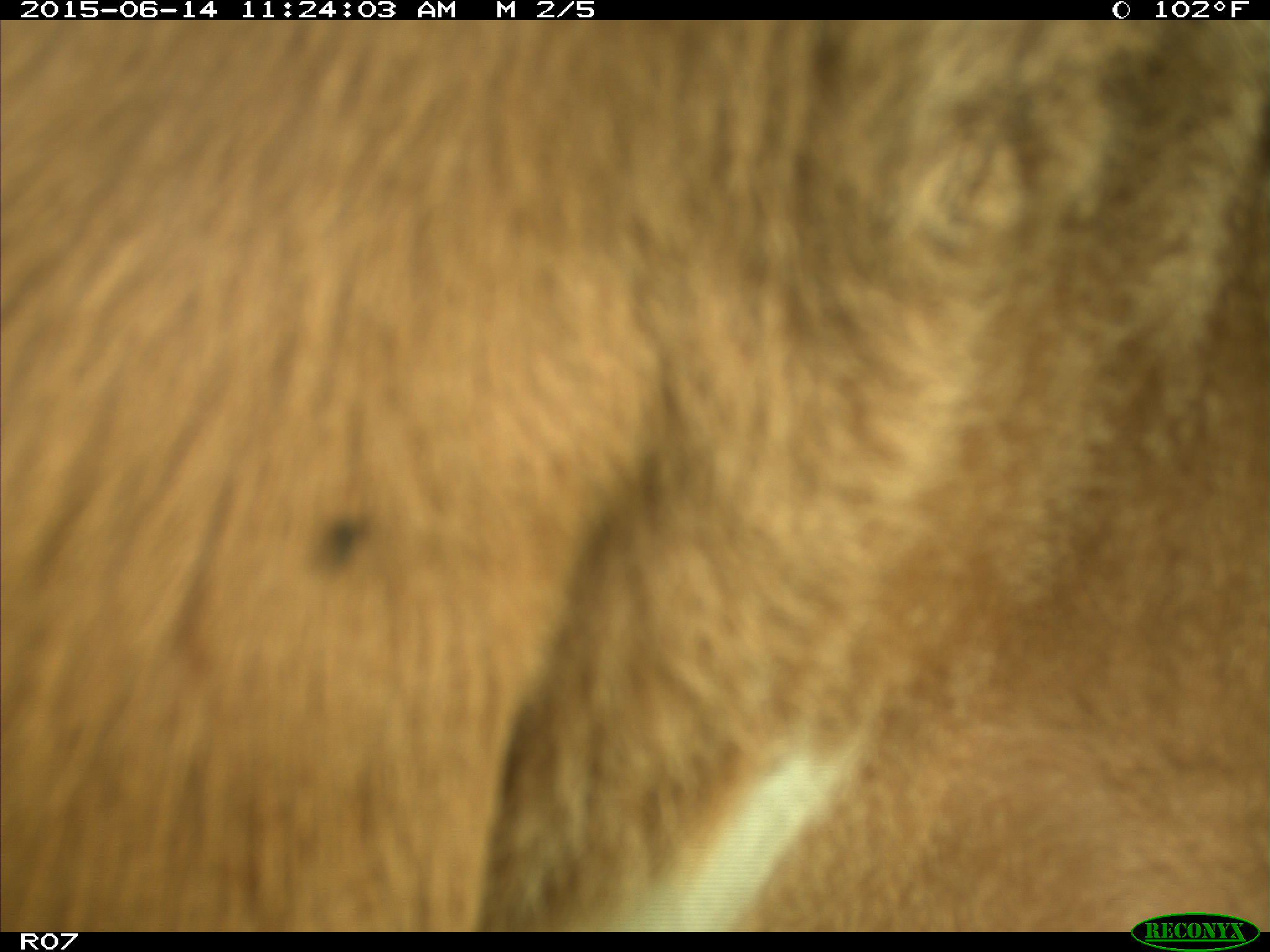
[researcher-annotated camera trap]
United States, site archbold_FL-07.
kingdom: Animalia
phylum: Chordata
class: Mammalia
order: Artiodactyla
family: Bovidae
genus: Bos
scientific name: Bos taurus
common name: domestic cow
Bos taurus (domestic cow).